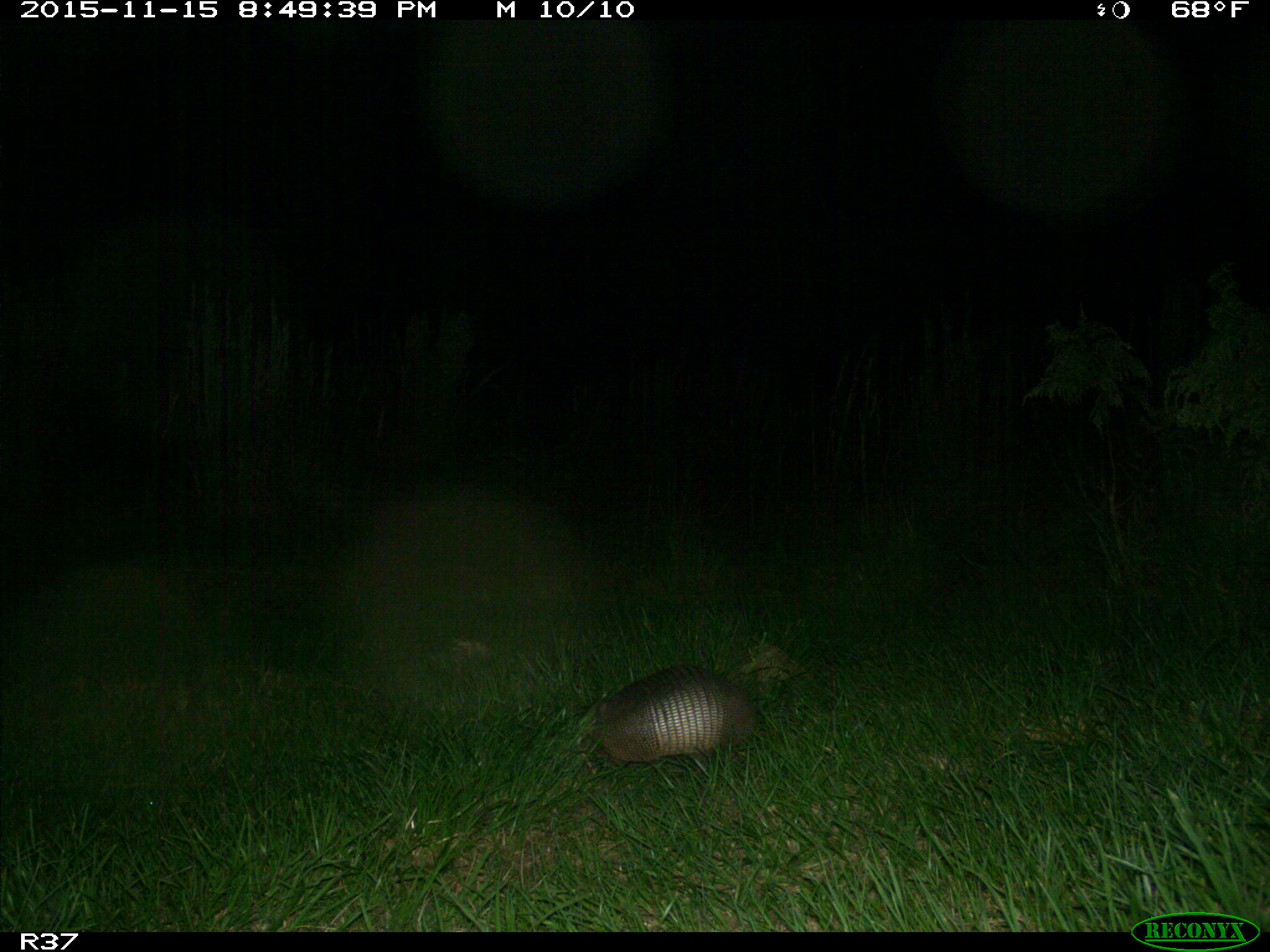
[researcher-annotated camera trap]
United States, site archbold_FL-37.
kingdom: Animalia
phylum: Chordata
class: Mammalia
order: Cingulata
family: Dasypodidae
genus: Dasypus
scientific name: Dasypus novemcinctus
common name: nine-banded armadillo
Dasypus novemcinctus (nine-banded armadillo).